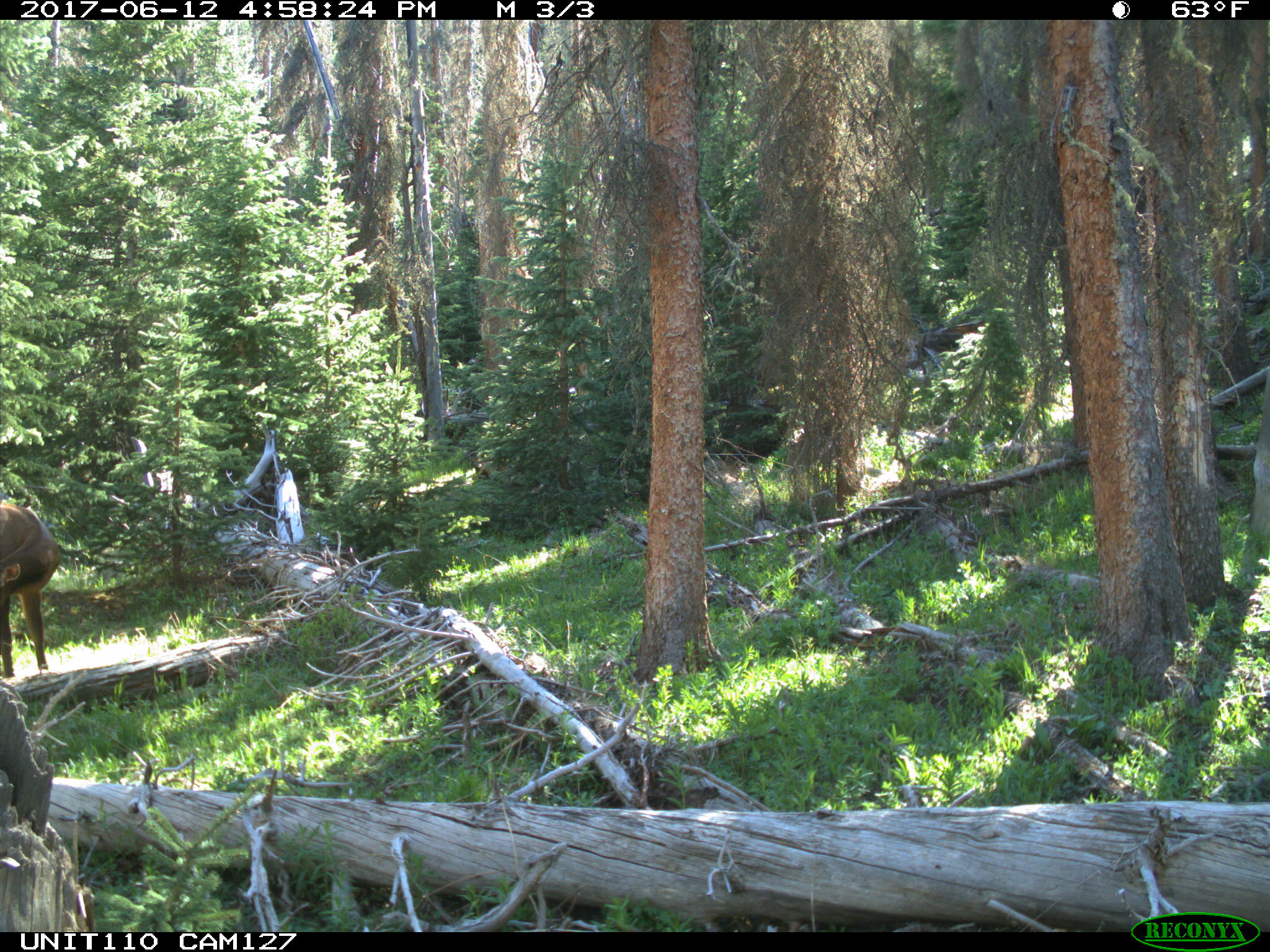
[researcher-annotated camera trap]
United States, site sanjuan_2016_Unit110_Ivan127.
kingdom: Animalia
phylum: Chordata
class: Mammalia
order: Artiodactyla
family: Cervidae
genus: Cervus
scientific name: Cervus elaphus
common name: red deer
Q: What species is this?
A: Cervus elaphus (red deer).